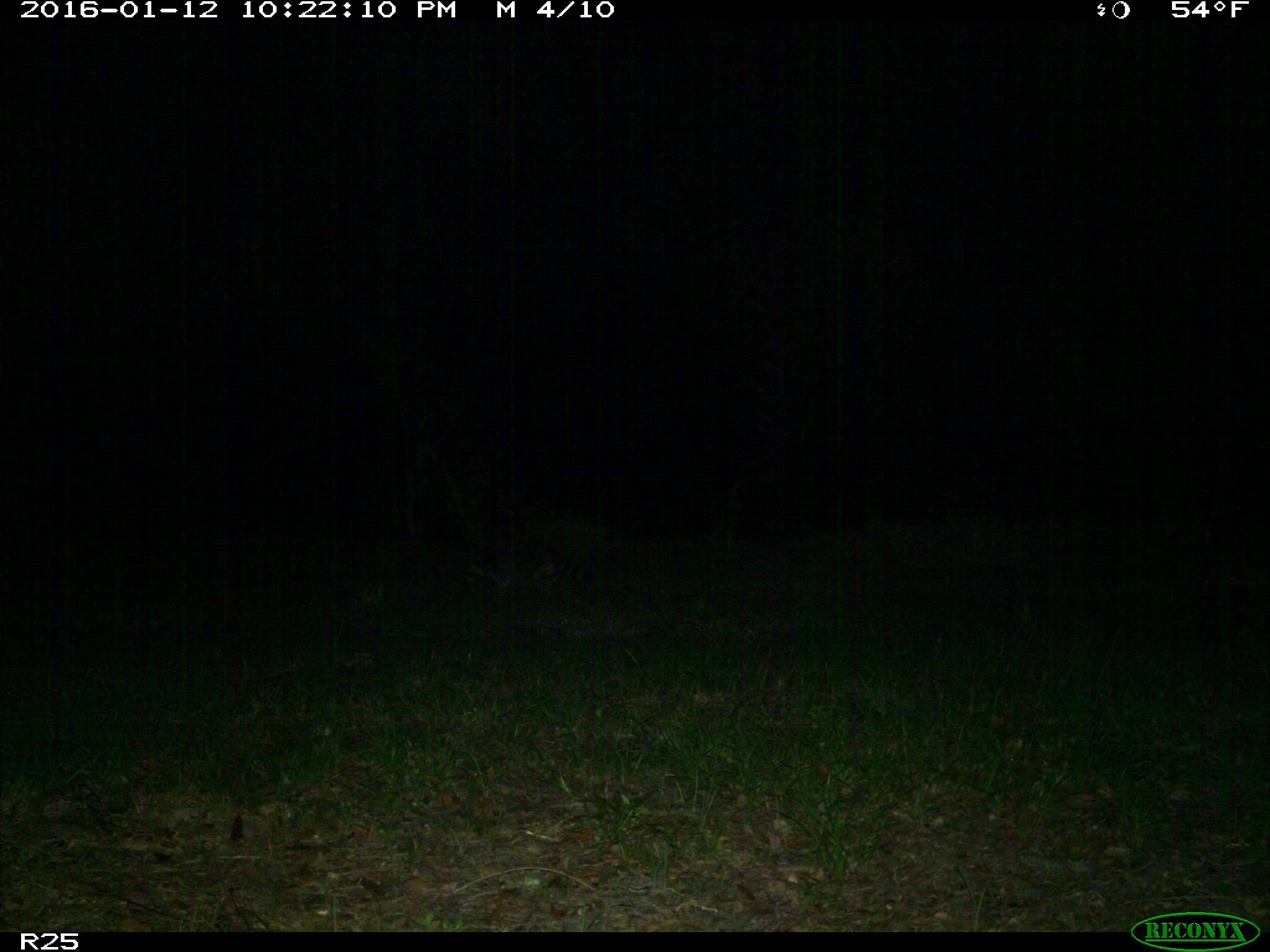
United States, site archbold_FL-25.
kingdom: Animalia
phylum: Chordata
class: Mammalia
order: Carnivora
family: Procyonidae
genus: Procyon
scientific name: Procyon lotor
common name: common raccoon